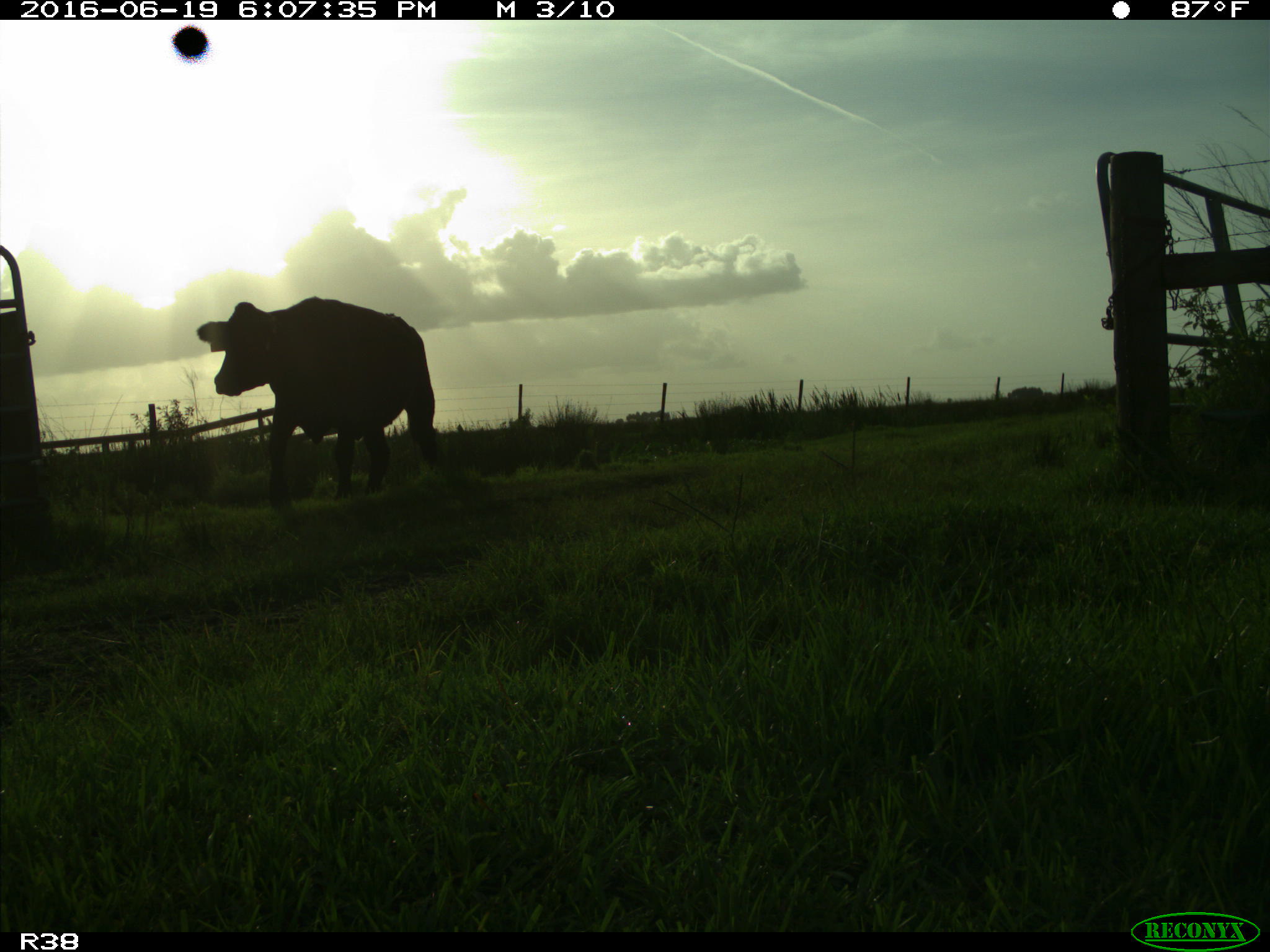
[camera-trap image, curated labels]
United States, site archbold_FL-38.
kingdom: Animalia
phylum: Chordata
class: Mammalia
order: Artiodactyla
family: Bovidae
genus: Bos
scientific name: Bos taurus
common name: domestic cow